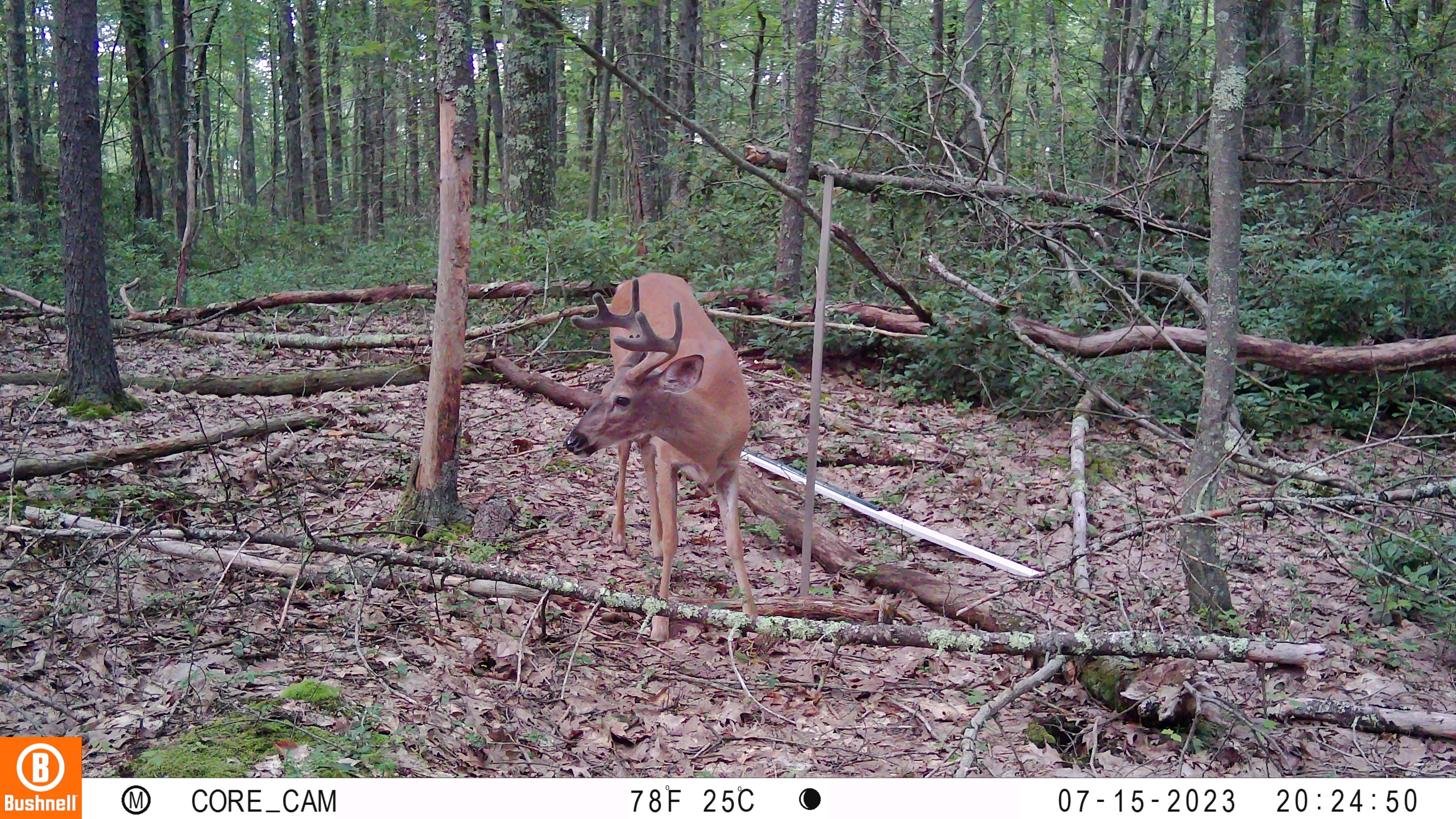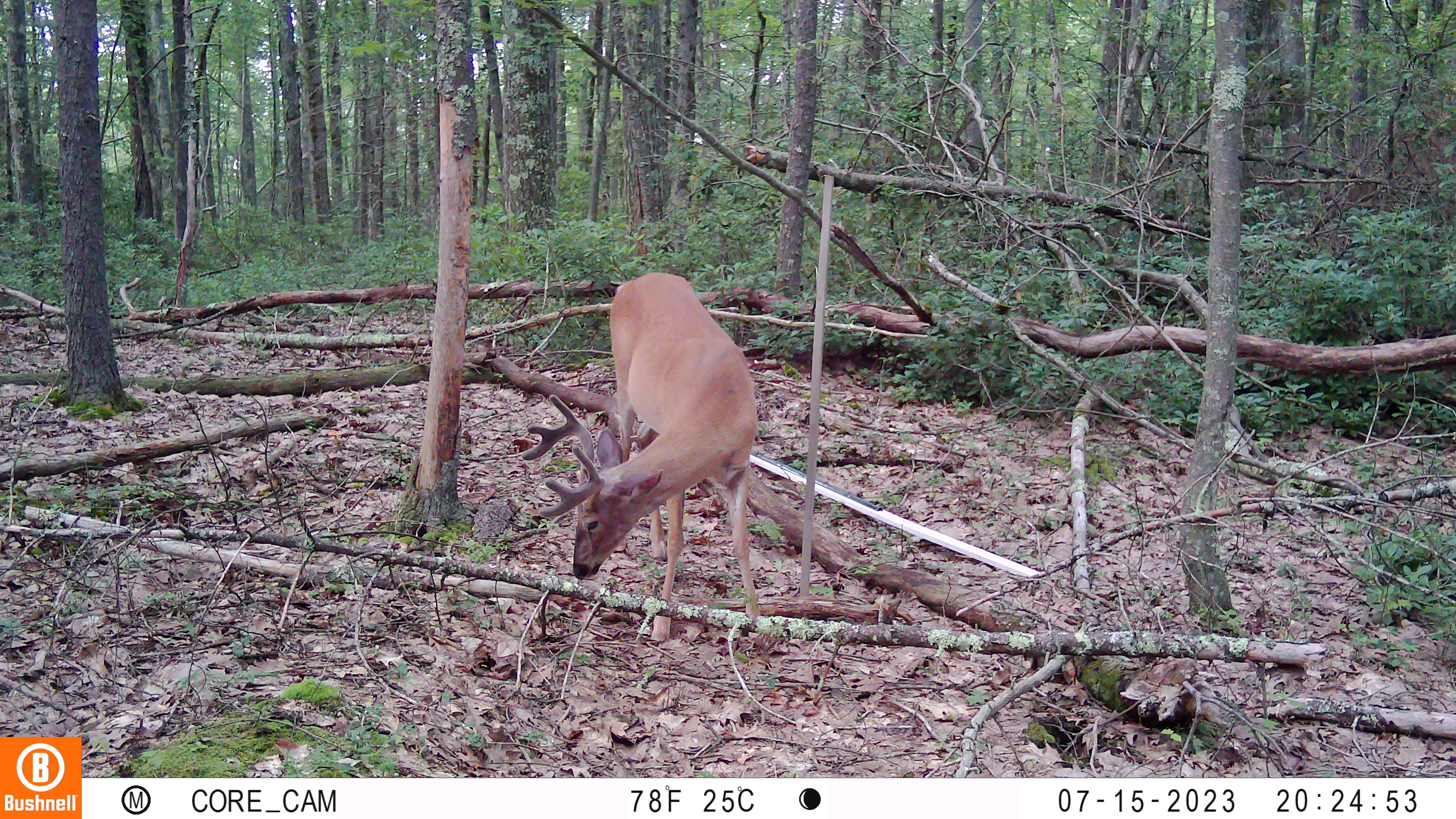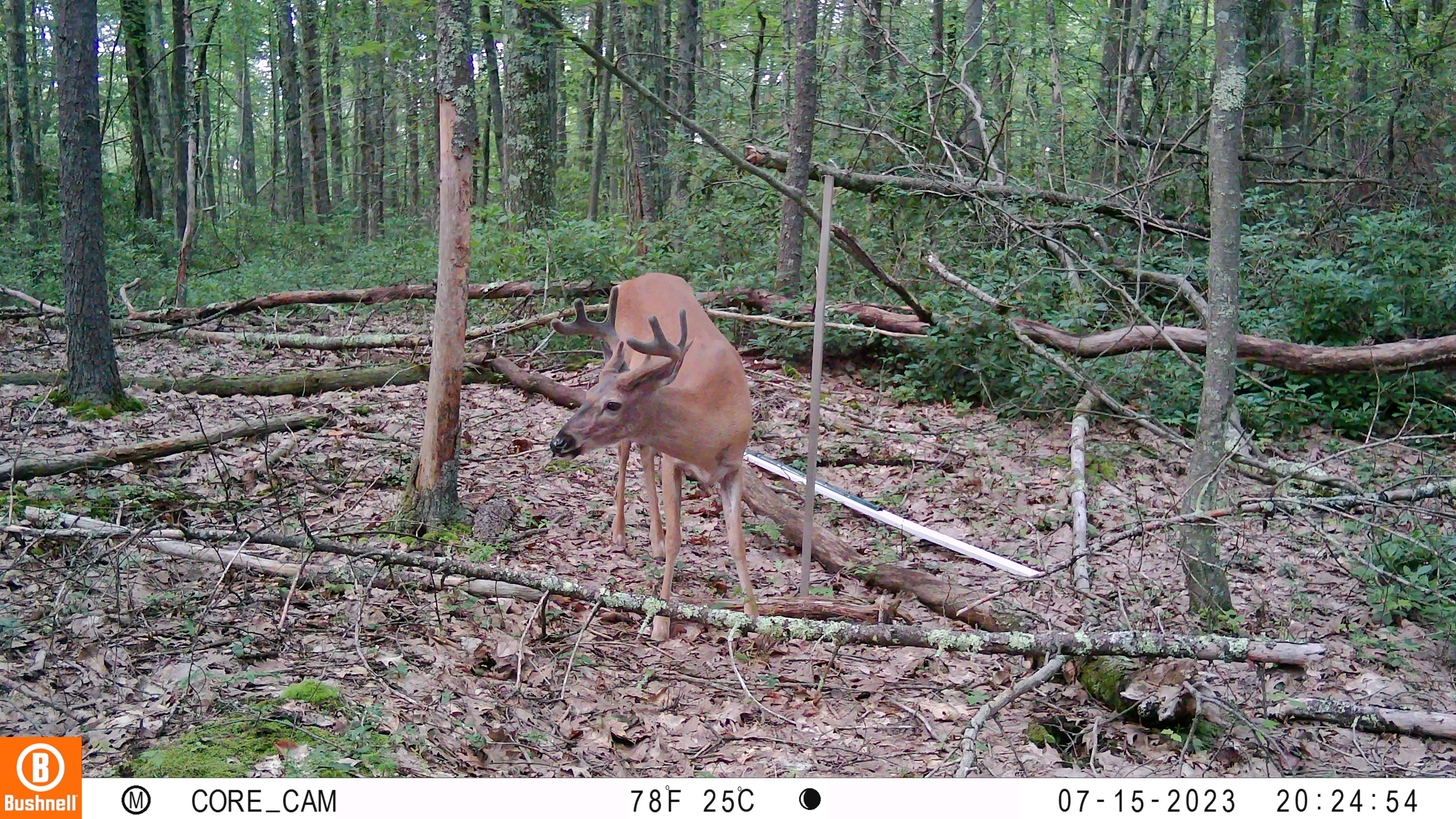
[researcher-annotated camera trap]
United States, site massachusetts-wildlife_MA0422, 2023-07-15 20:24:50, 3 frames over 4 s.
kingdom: Animalia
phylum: Chordata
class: Mammalia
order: Artiodactyla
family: Cervidae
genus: Odocoileus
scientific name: Odocoileus virginianus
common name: white-tailed deer